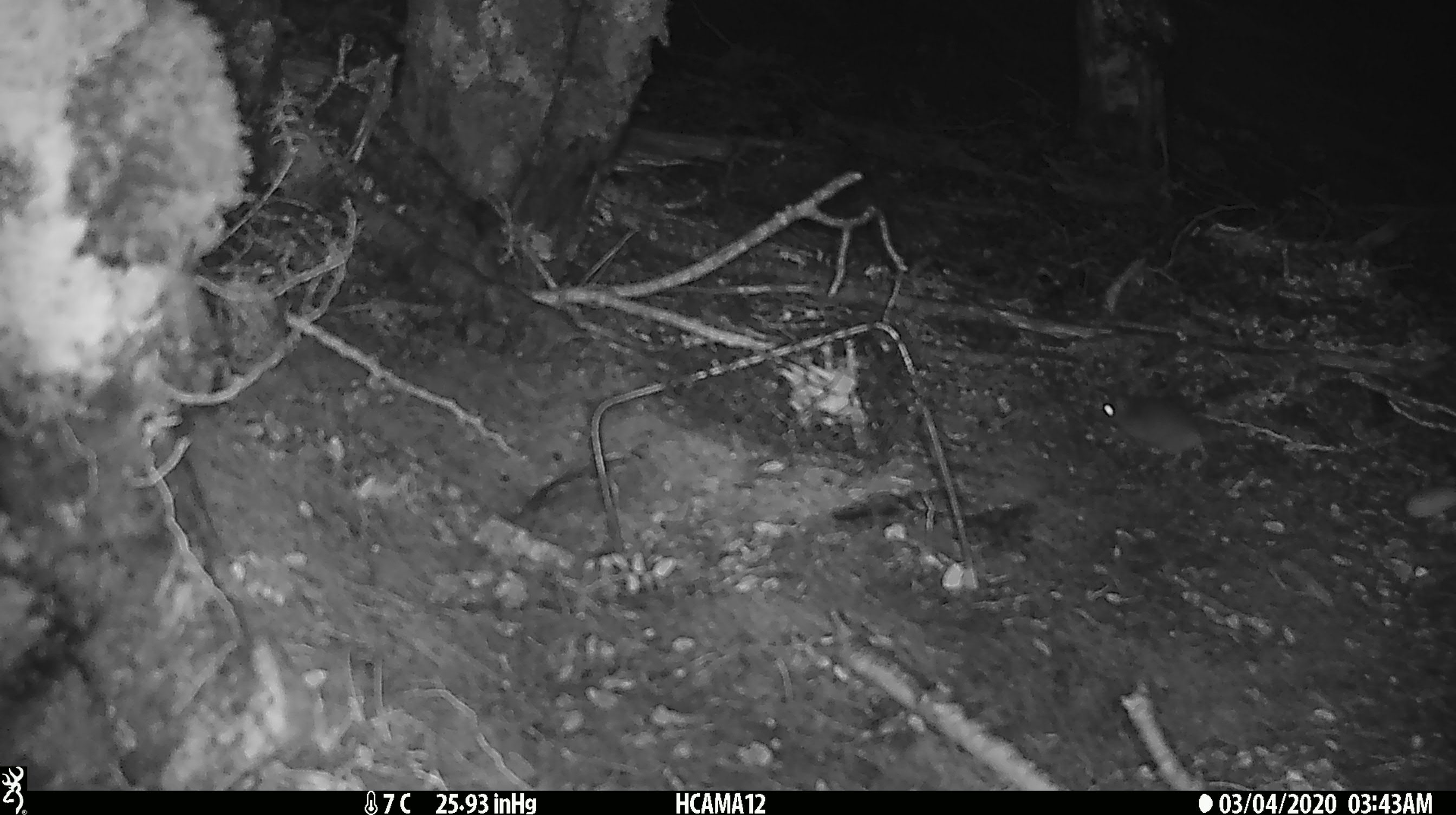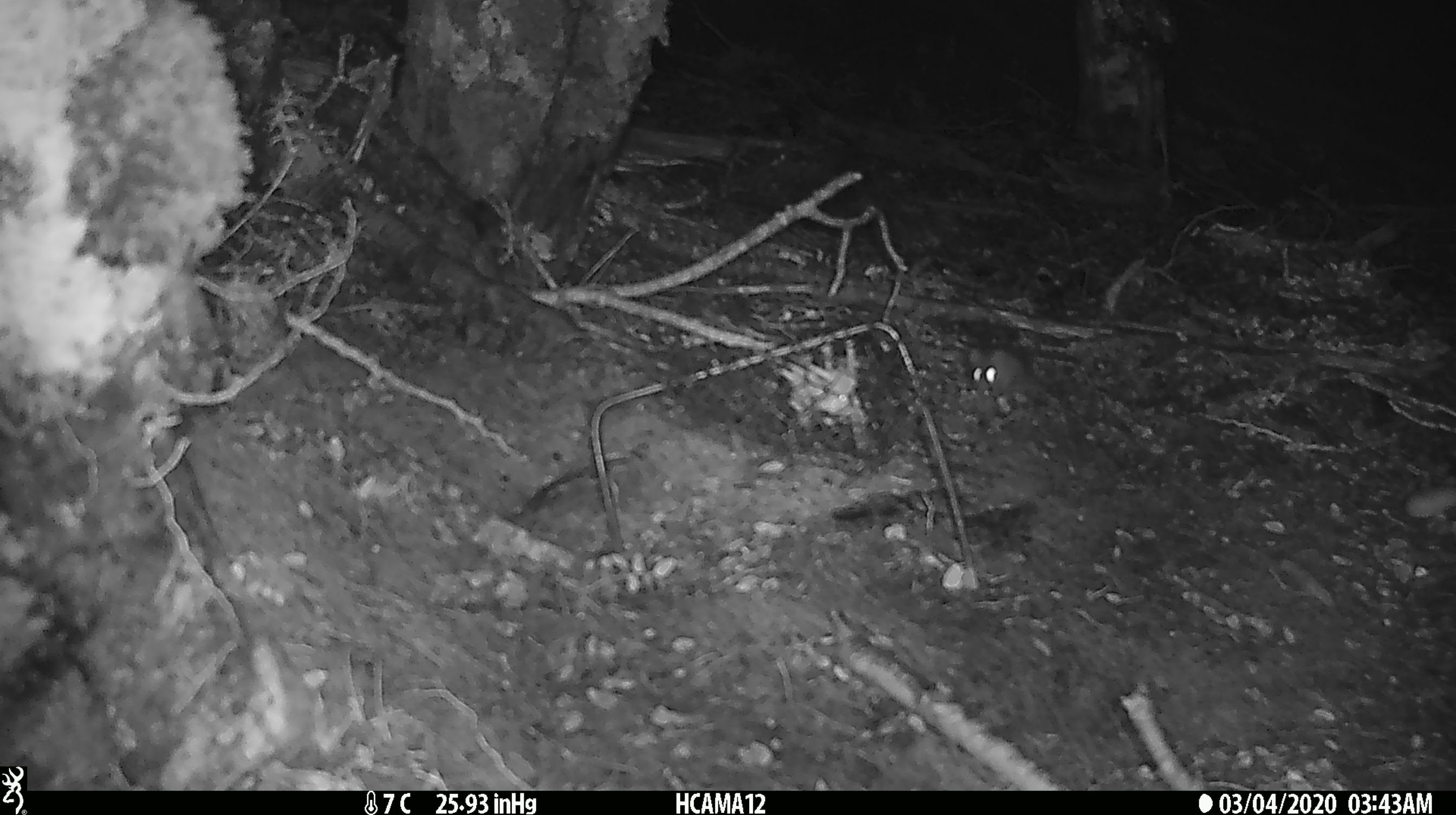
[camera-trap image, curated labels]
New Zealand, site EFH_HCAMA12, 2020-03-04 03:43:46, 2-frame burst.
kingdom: Animalia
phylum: Chordata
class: Mammalia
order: Rodentia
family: Muridae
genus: Mus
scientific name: Mus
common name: mouse